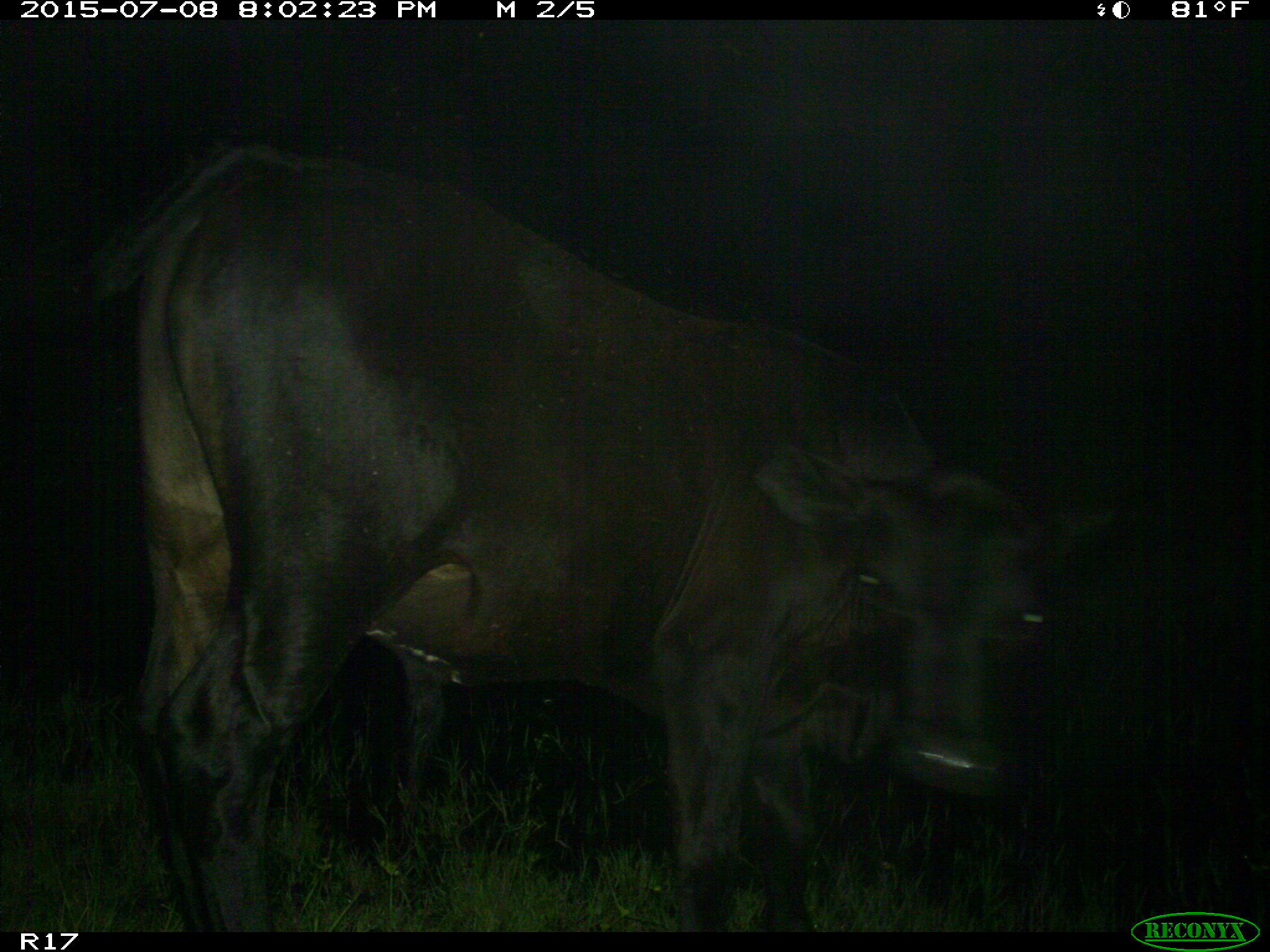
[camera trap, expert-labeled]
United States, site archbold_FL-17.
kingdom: Animalia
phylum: Chordata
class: Mammalia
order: Artiodactyla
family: Bovidae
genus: Bos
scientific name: Bos taurus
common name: domestic cow